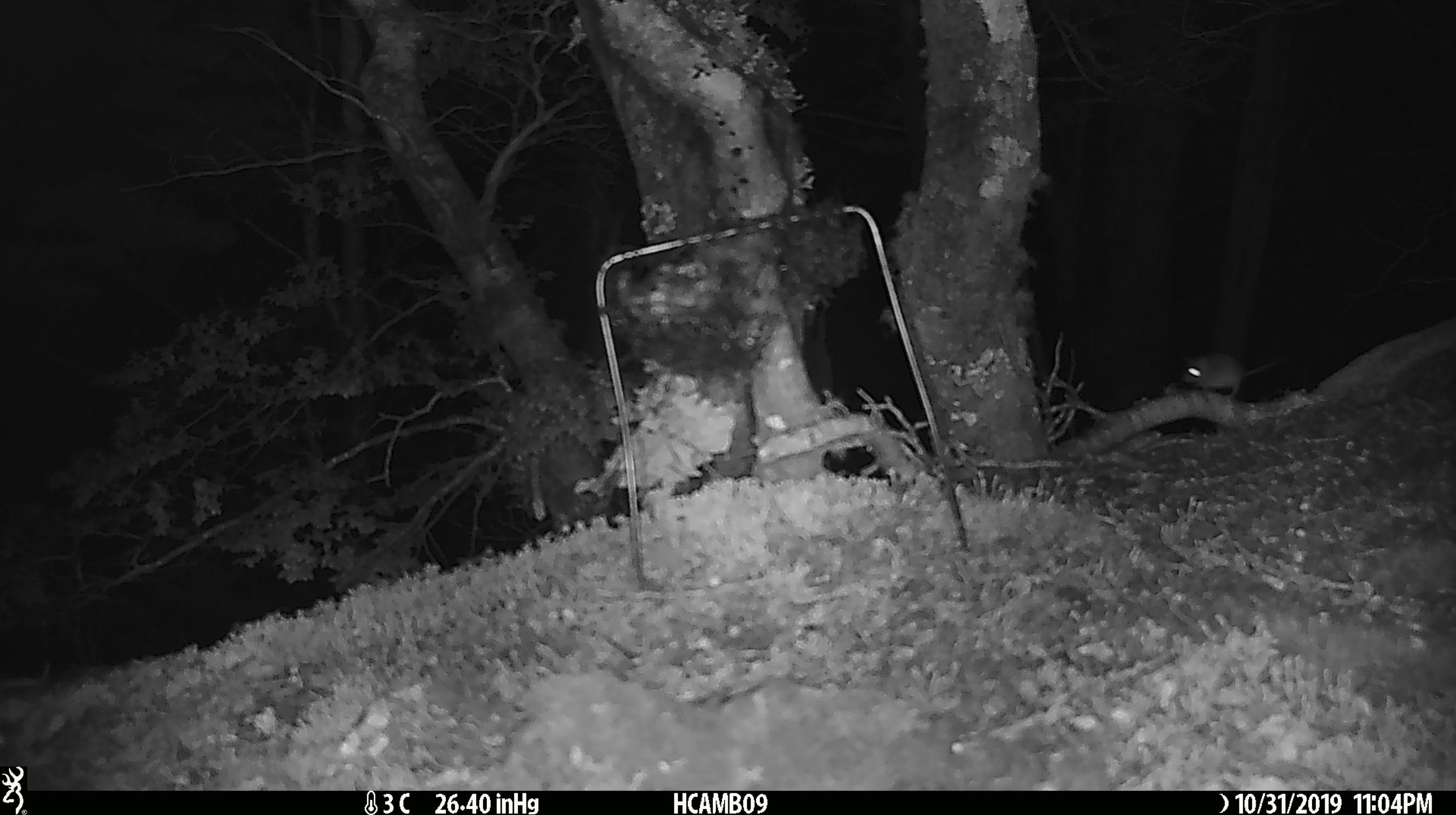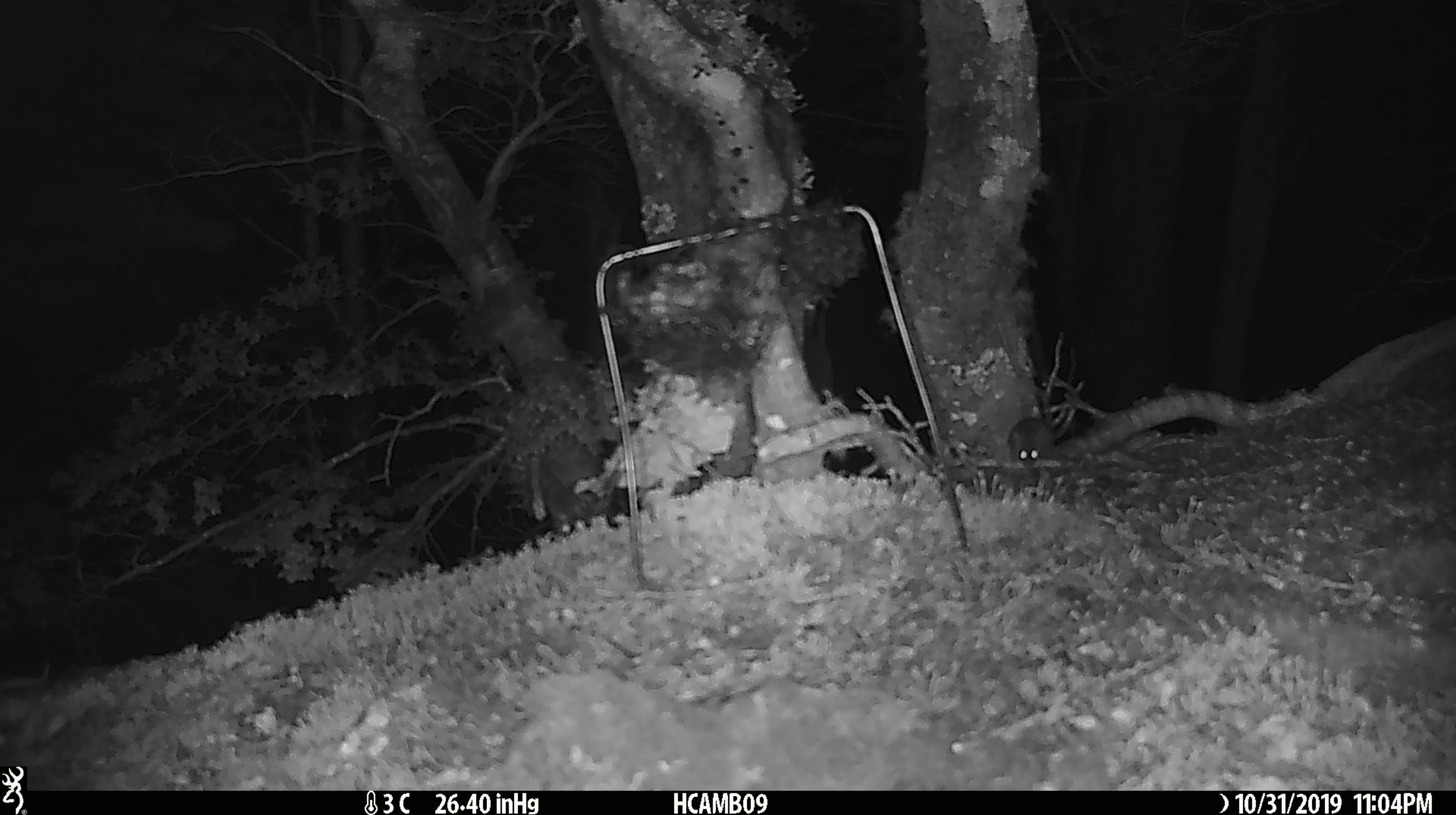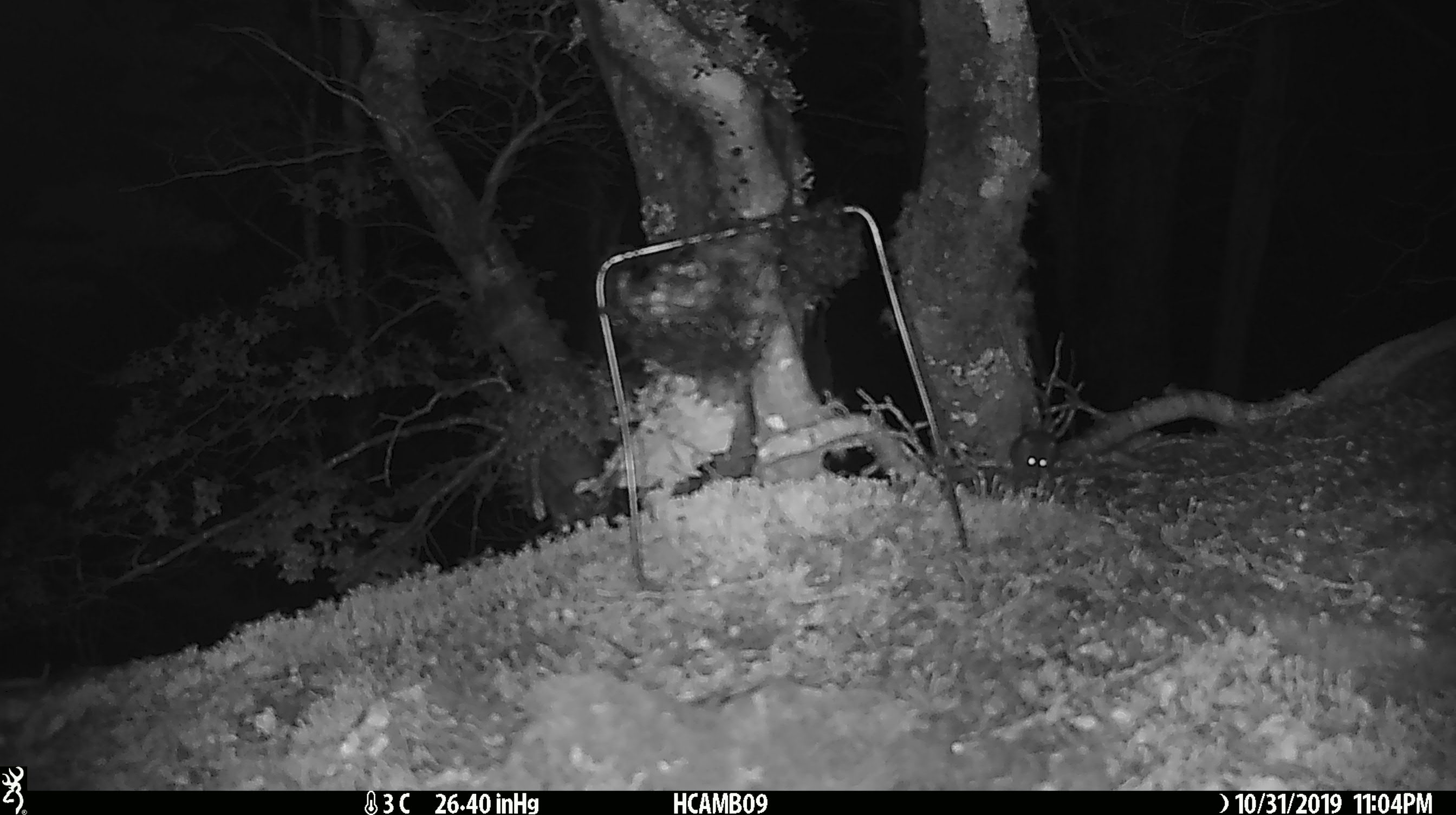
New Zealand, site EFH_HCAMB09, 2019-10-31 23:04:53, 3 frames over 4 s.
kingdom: Animalia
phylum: Chordata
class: Mammalia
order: Rodentia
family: Muridae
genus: Mus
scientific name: Mus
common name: mouse